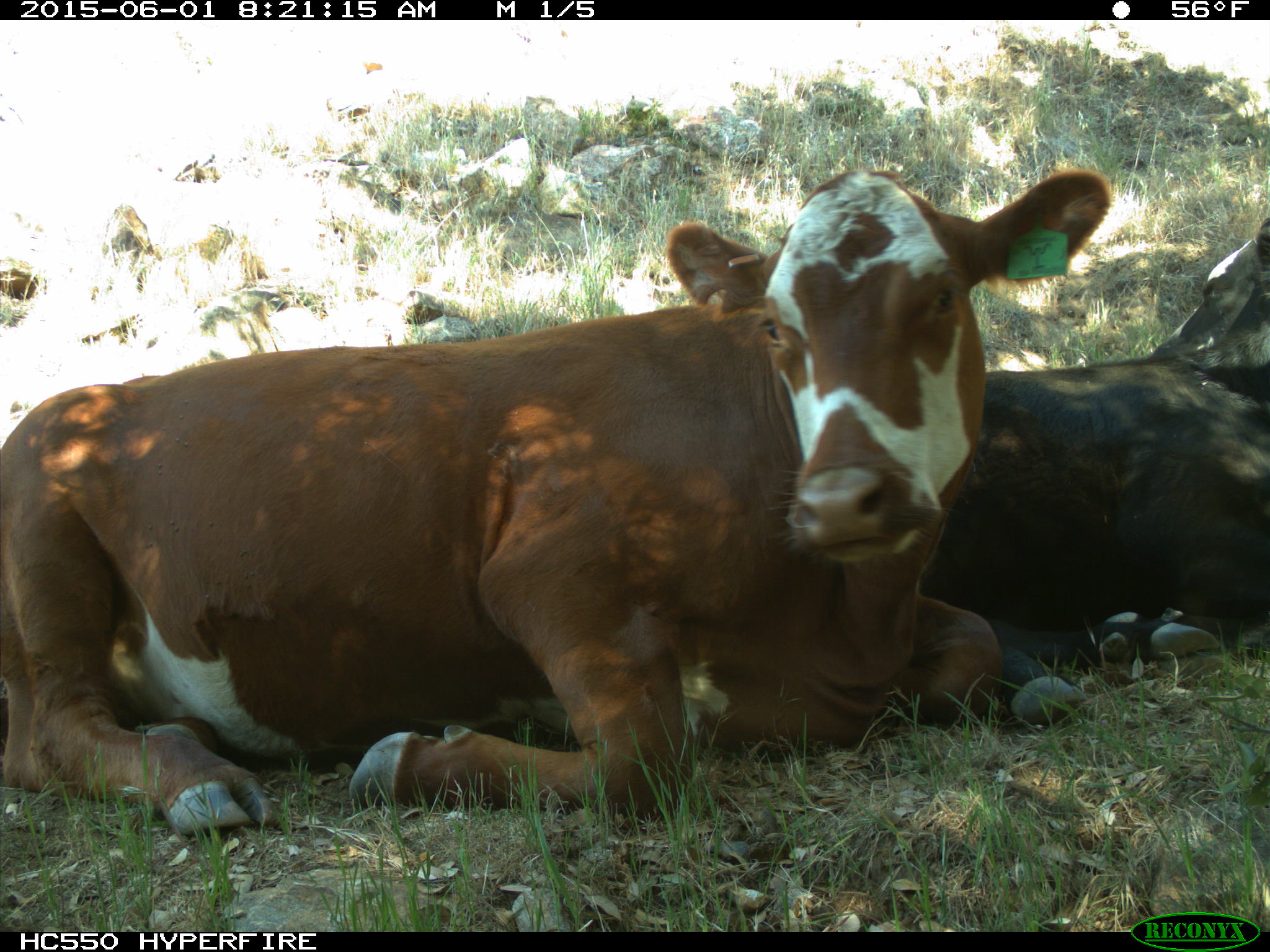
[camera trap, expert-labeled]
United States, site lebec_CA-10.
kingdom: Animalia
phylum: Chordata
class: Mammalia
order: Artiodactyla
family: Bovidae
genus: Bos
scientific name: Bos taurus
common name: domestic cow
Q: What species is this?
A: Bos taurus (domestic cow).